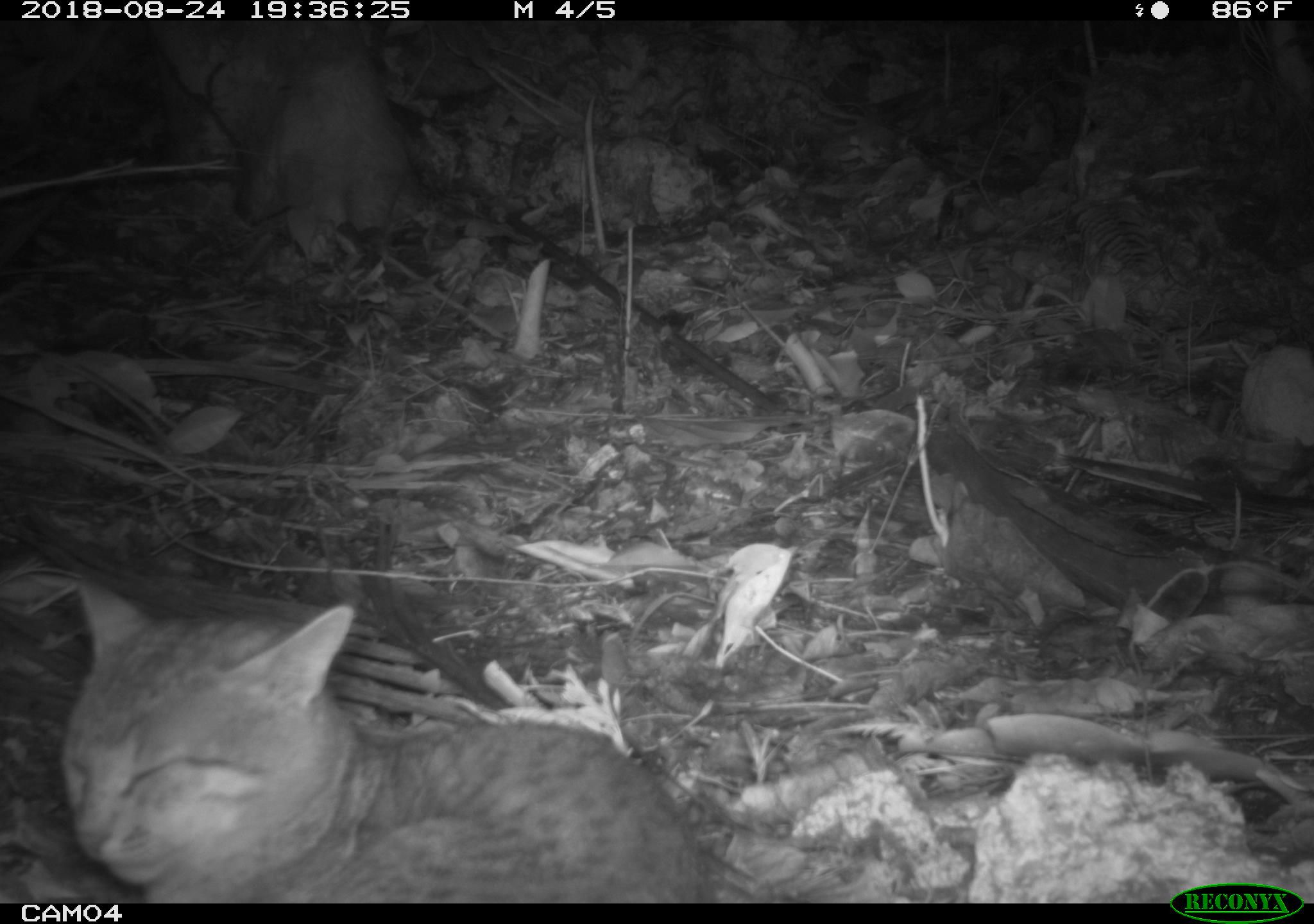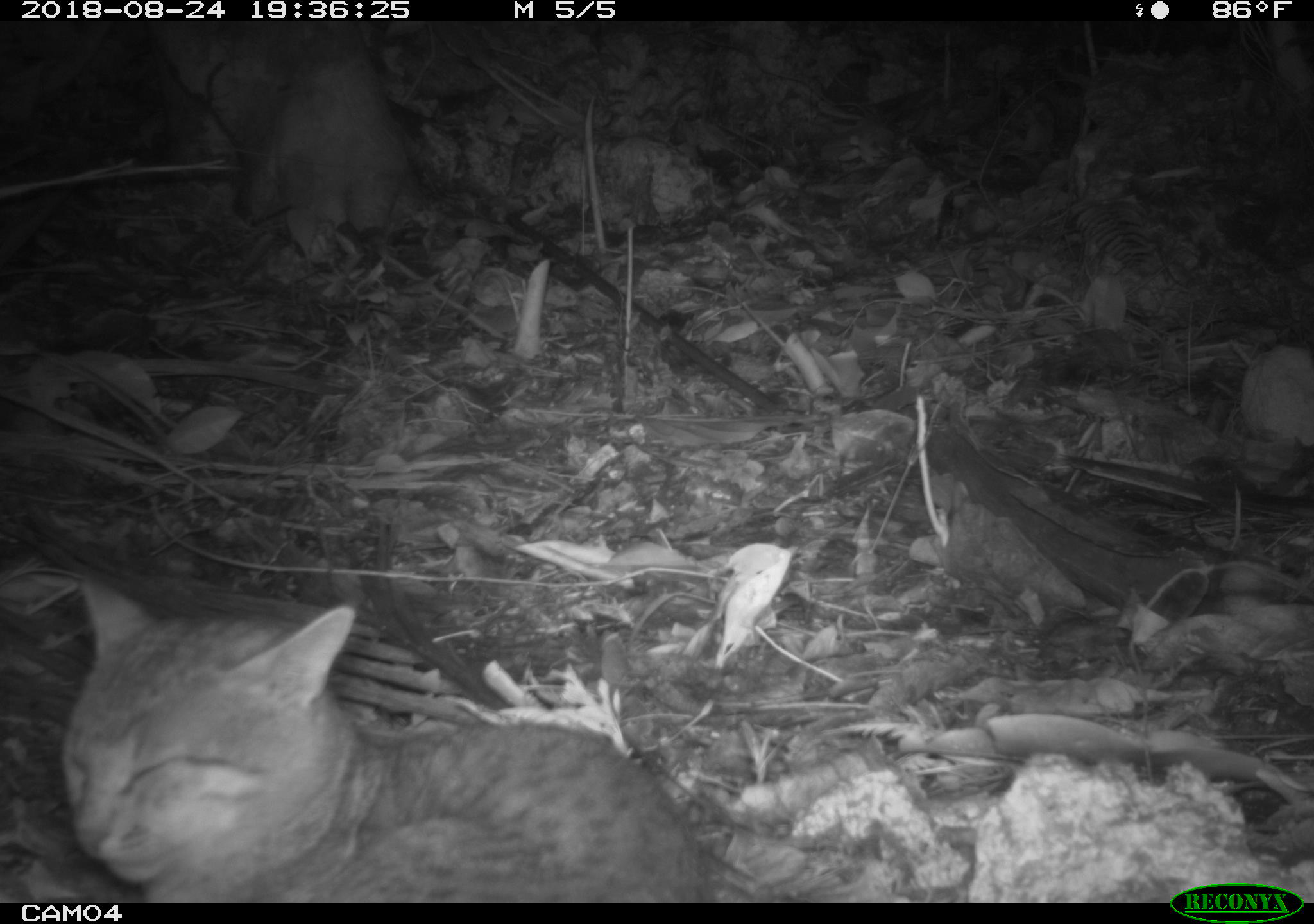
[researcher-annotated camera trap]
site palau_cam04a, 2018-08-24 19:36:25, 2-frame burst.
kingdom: Animalia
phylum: Chordata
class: Mammalia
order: Carnivora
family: Felidae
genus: Felis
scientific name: Felis catus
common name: cat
Cat (Felis catus).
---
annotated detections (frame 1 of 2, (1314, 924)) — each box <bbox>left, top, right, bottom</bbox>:
cat: <bbox>35, 554, 717, 903</bbox>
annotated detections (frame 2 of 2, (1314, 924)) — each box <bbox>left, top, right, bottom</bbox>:
cat: <bbox>25, 539, 715, 902</bbox>